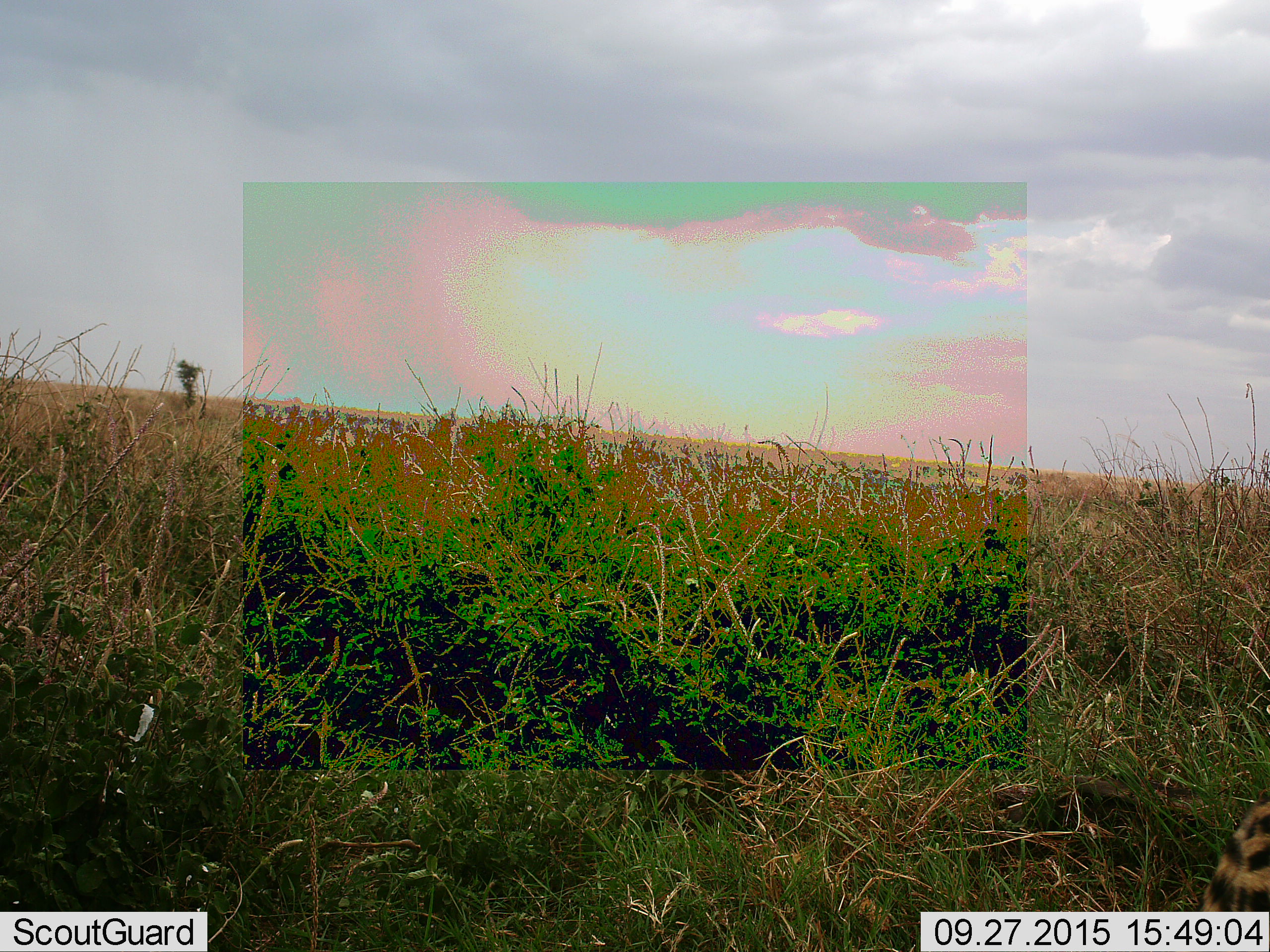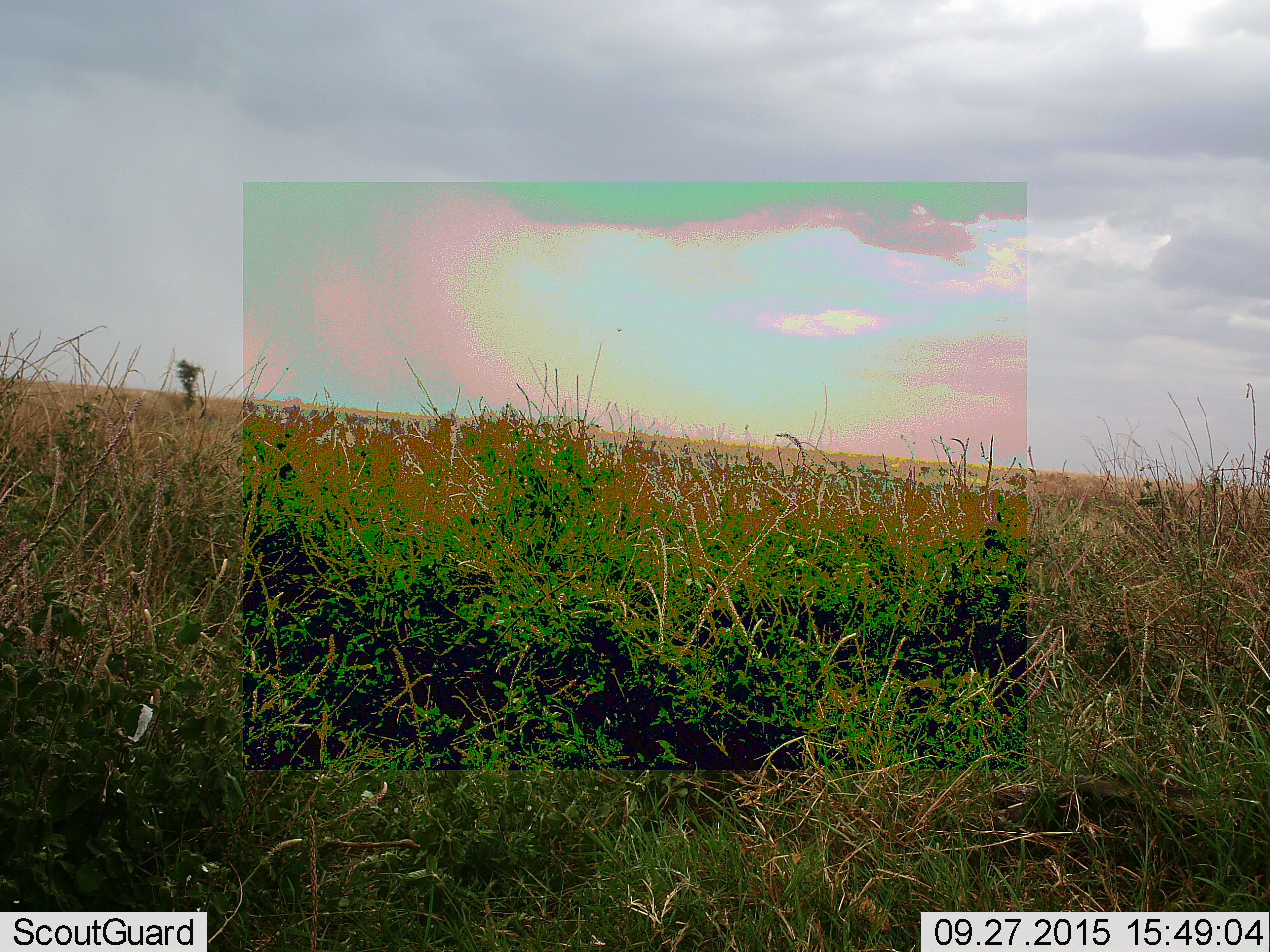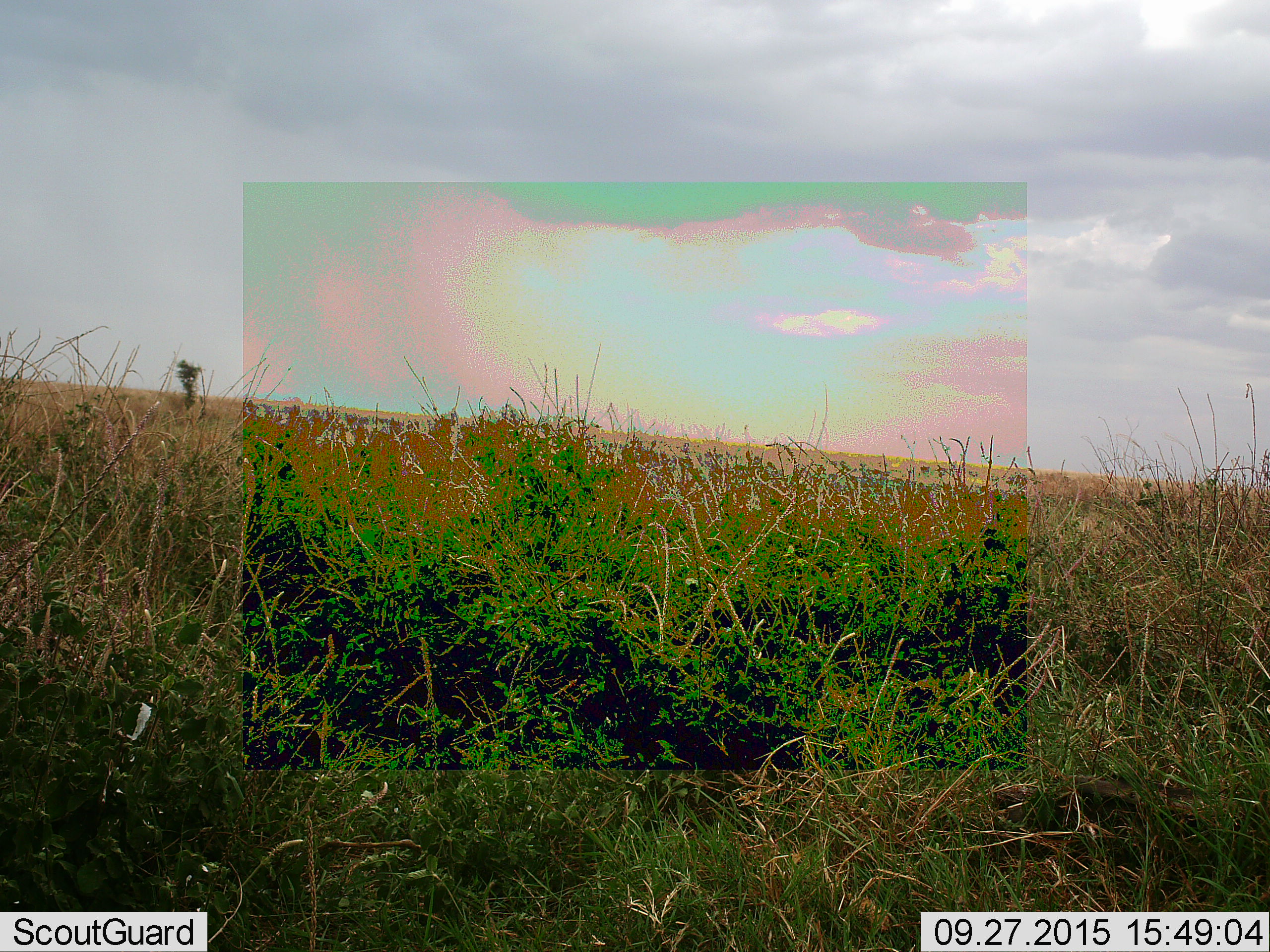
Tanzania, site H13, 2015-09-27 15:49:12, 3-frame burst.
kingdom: Animalia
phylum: Chordata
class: Mammalia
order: Carnivora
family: Hyaenidae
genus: Crocuta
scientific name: Crocuta crocuta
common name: spotted hyena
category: hyenaspotted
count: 1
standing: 0%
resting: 0%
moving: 100%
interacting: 0%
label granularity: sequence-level